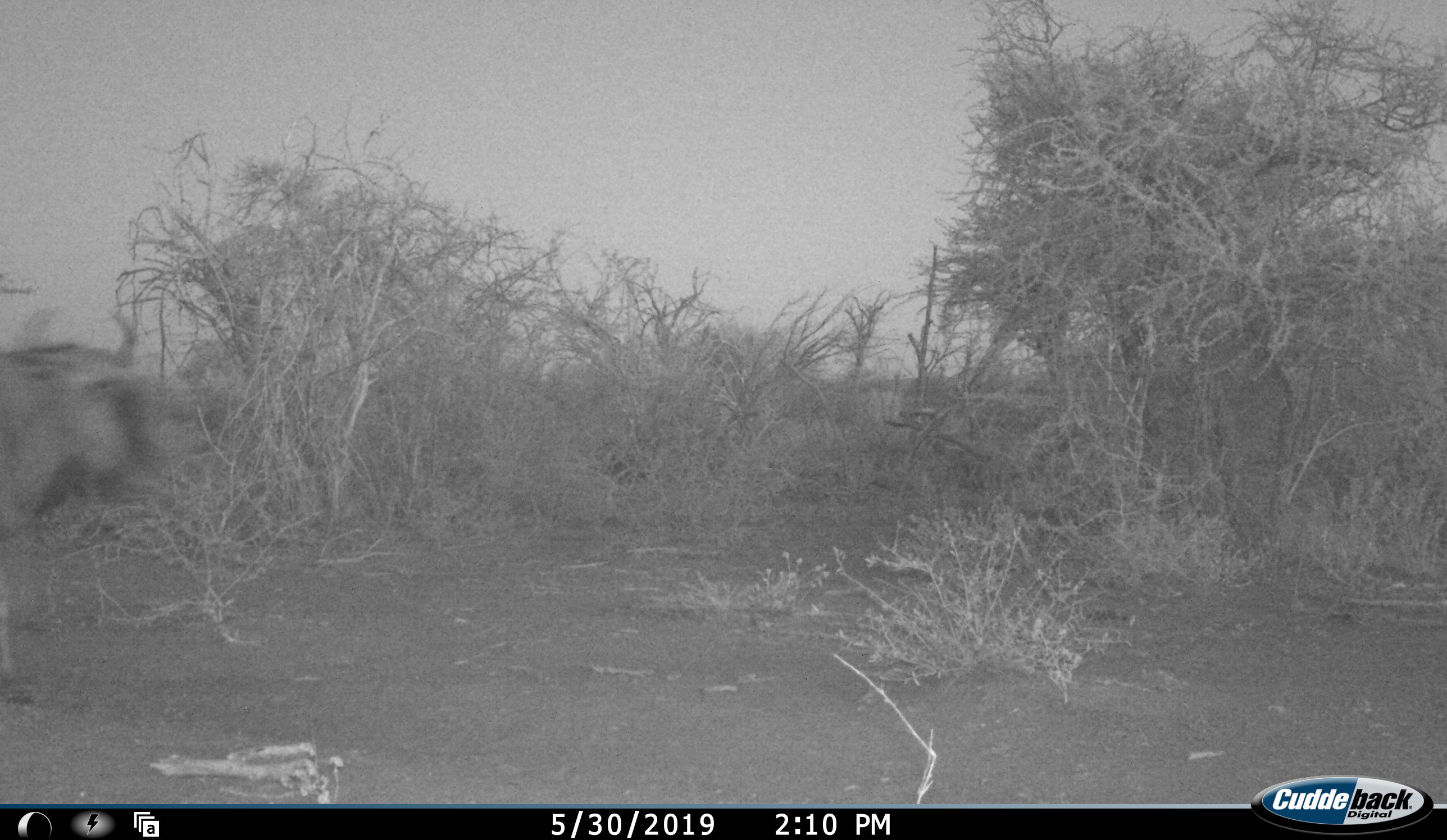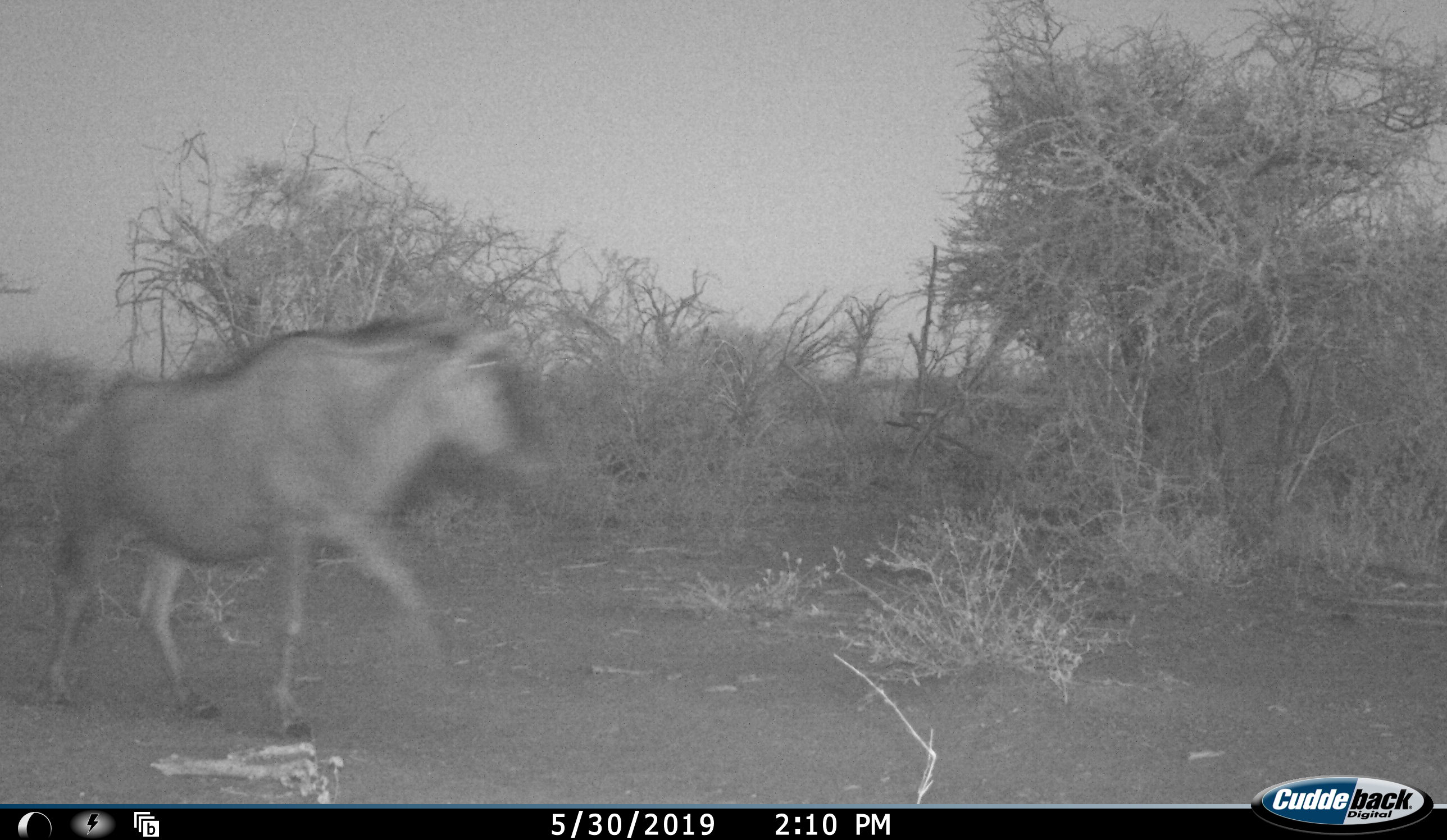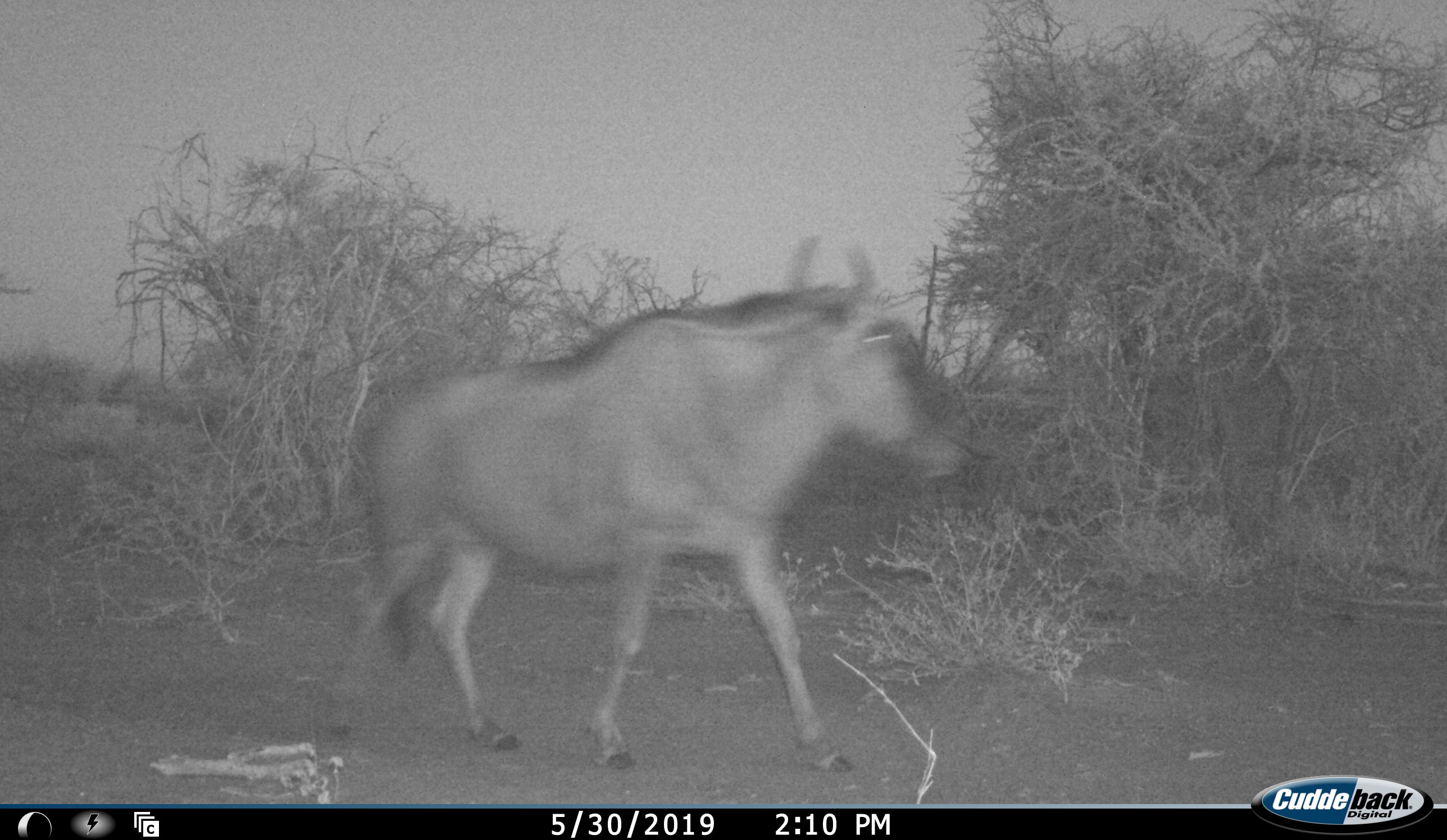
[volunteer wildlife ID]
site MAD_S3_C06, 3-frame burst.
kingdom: Animalia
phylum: Chordata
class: Mammalia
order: Artiodactyla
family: Bovidae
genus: Connochaetes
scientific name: Connochaetes taurinus taurinus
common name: blue wildebeest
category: wildebeestblue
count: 1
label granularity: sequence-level